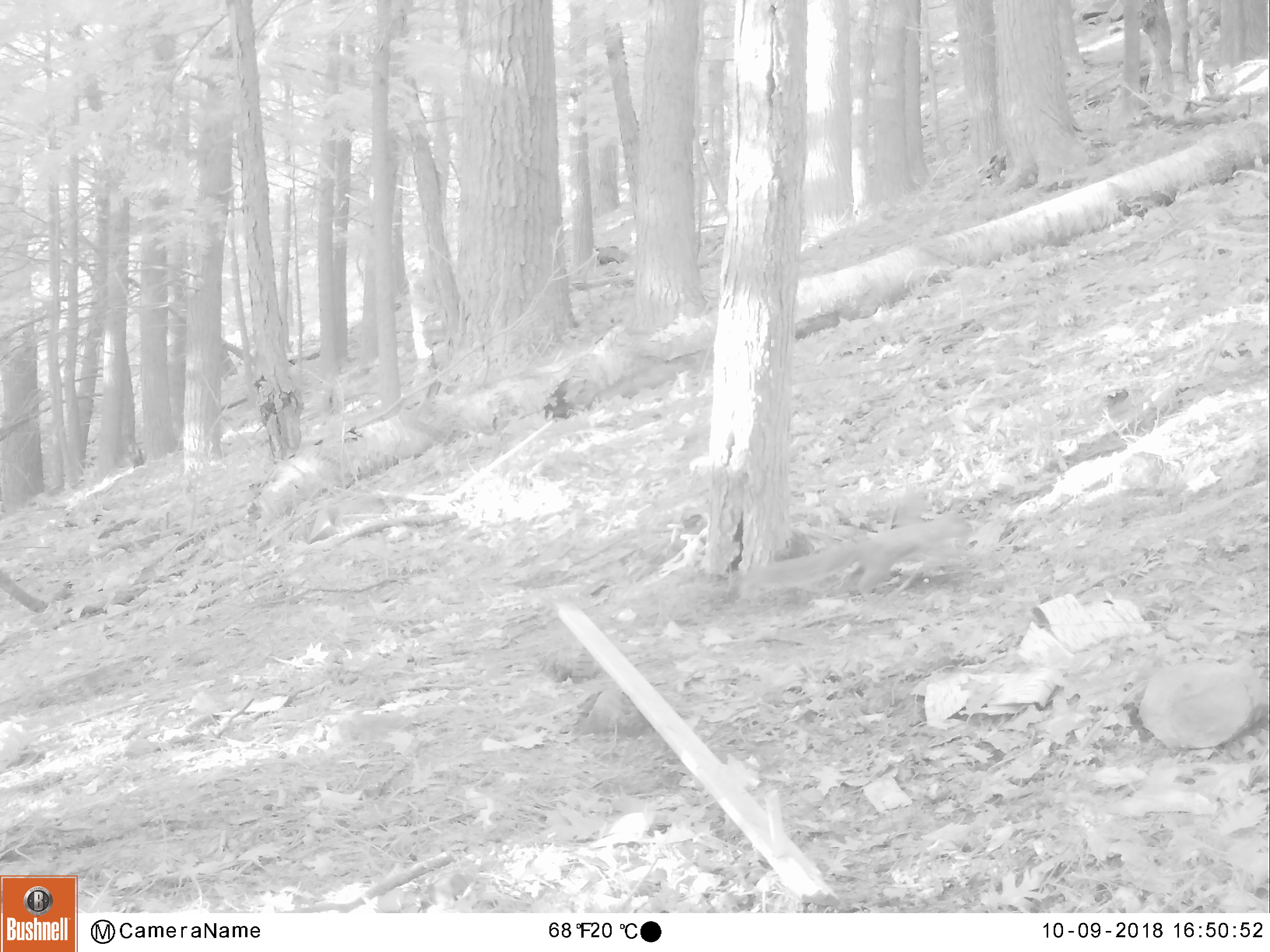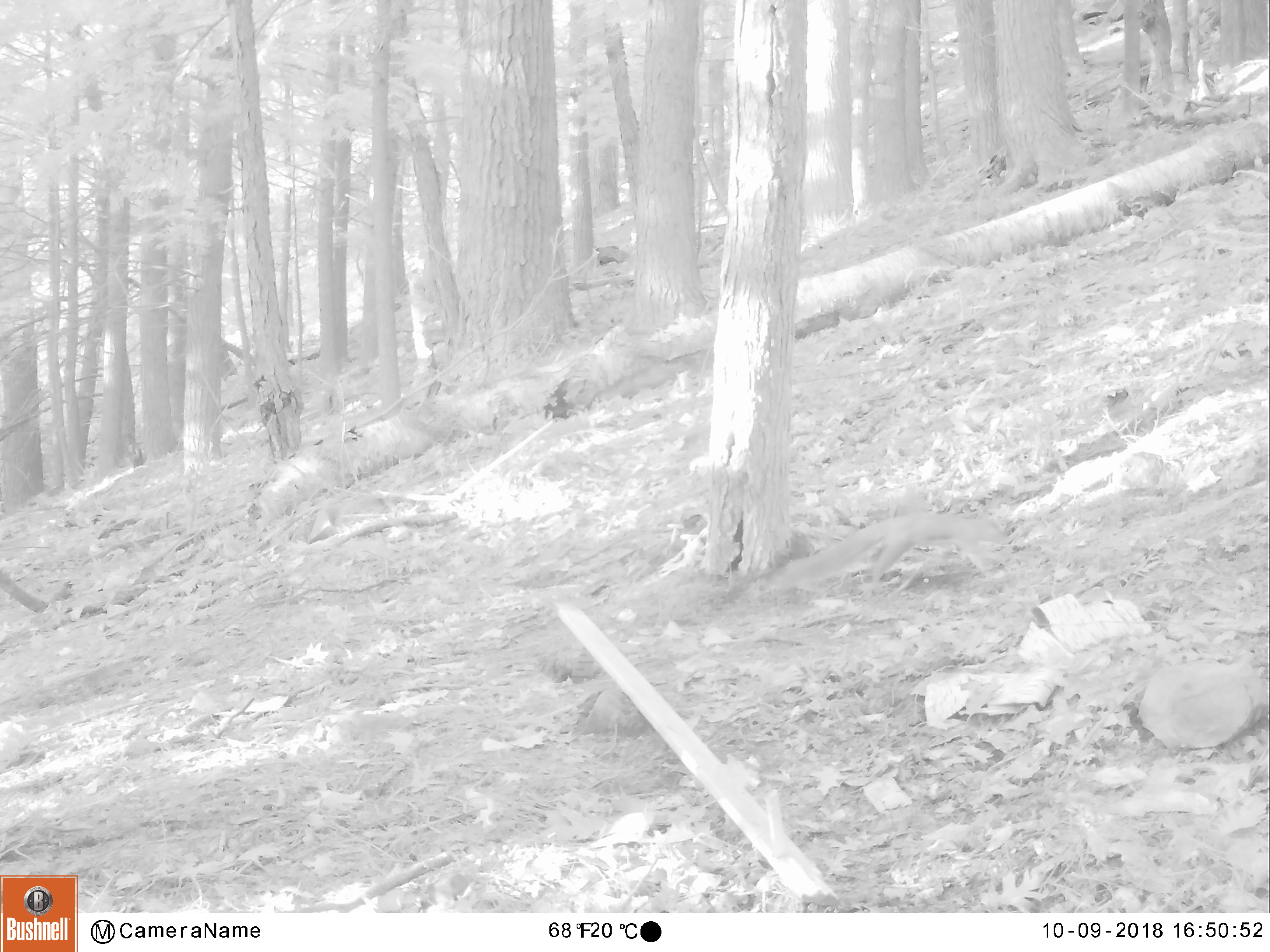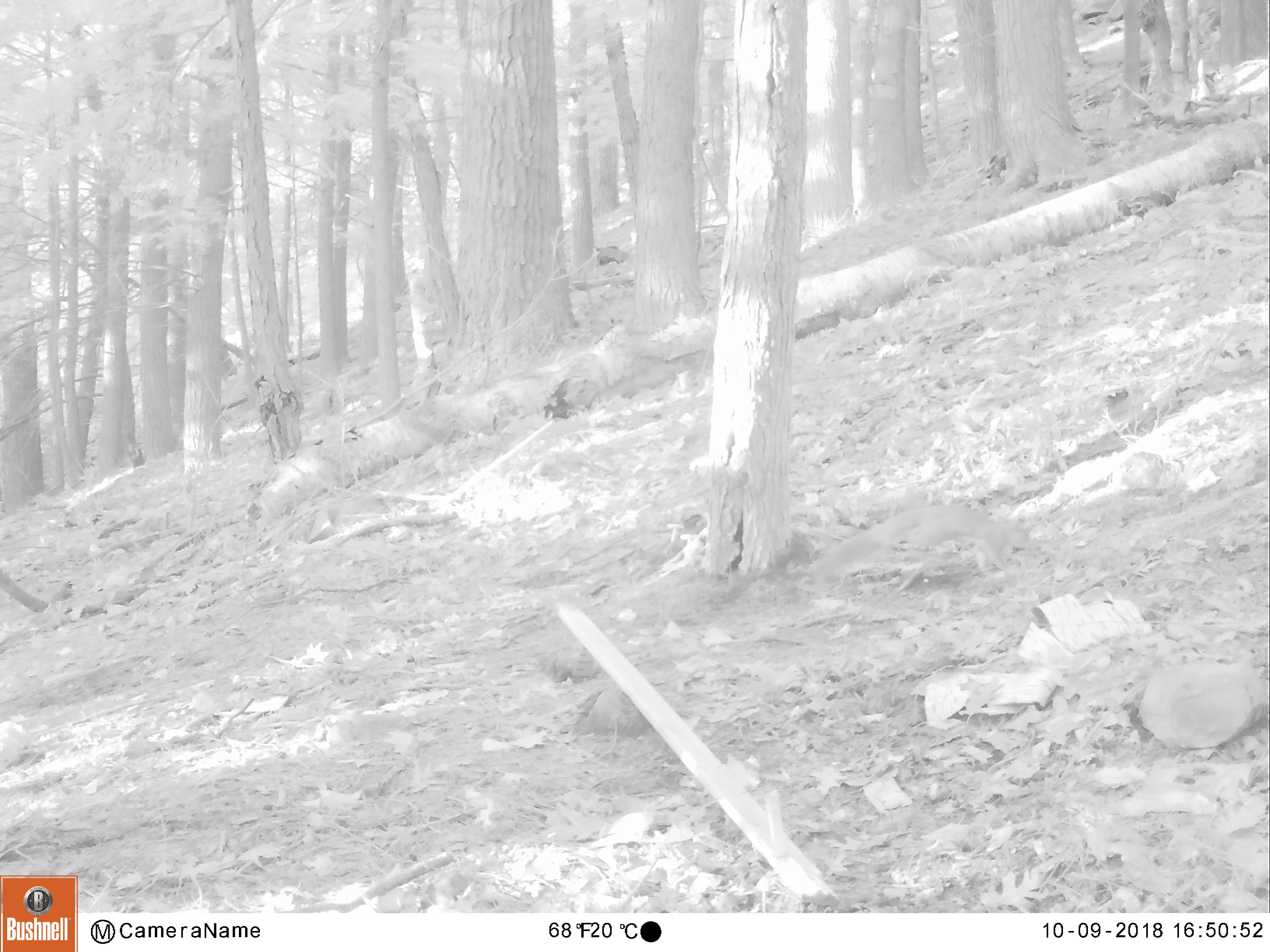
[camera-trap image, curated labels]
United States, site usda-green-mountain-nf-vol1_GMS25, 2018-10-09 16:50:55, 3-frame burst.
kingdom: Animalia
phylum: Chordata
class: Mammalia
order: Rodentia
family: Sciuridae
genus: Sciurus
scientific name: Sciurus carolinensis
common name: gray squirrel